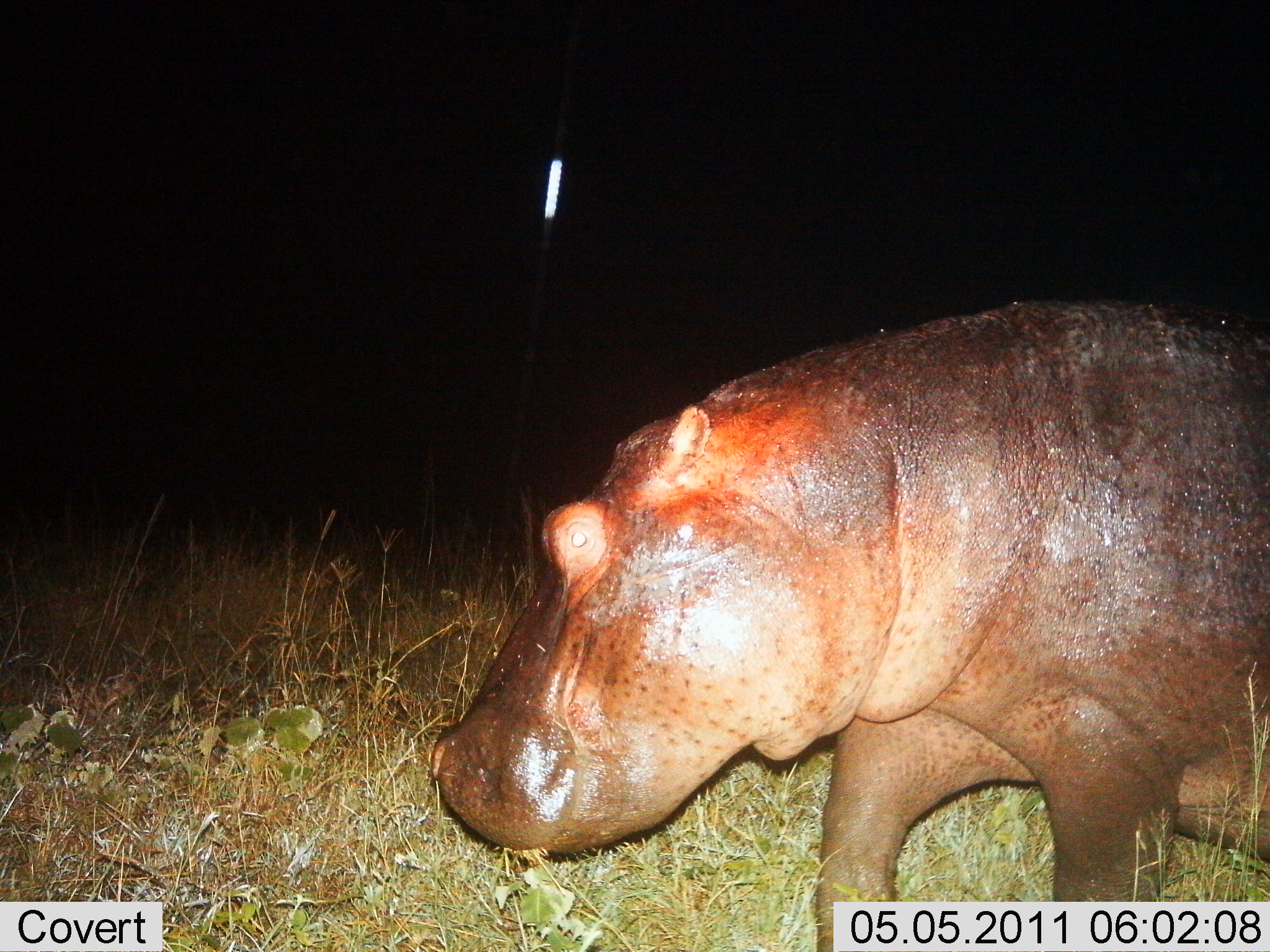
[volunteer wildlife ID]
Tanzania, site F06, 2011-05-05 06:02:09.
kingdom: Animalia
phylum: Chordata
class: Mammalia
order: Artiodactyla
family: Hippopotamidae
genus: Hippopotamus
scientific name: Hippopotamus amphibius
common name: hippopotamus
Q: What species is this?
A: Hippopotamus (Hippopotamus amphibius).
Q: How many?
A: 1.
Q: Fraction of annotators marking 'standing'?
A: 0%.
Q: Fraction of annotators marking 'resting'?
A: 0%.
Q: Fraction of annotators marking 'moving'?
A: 90%.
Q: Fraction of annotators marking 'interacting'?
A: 0%.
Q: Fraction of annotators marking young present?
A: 0%.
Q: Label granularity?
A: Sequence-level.